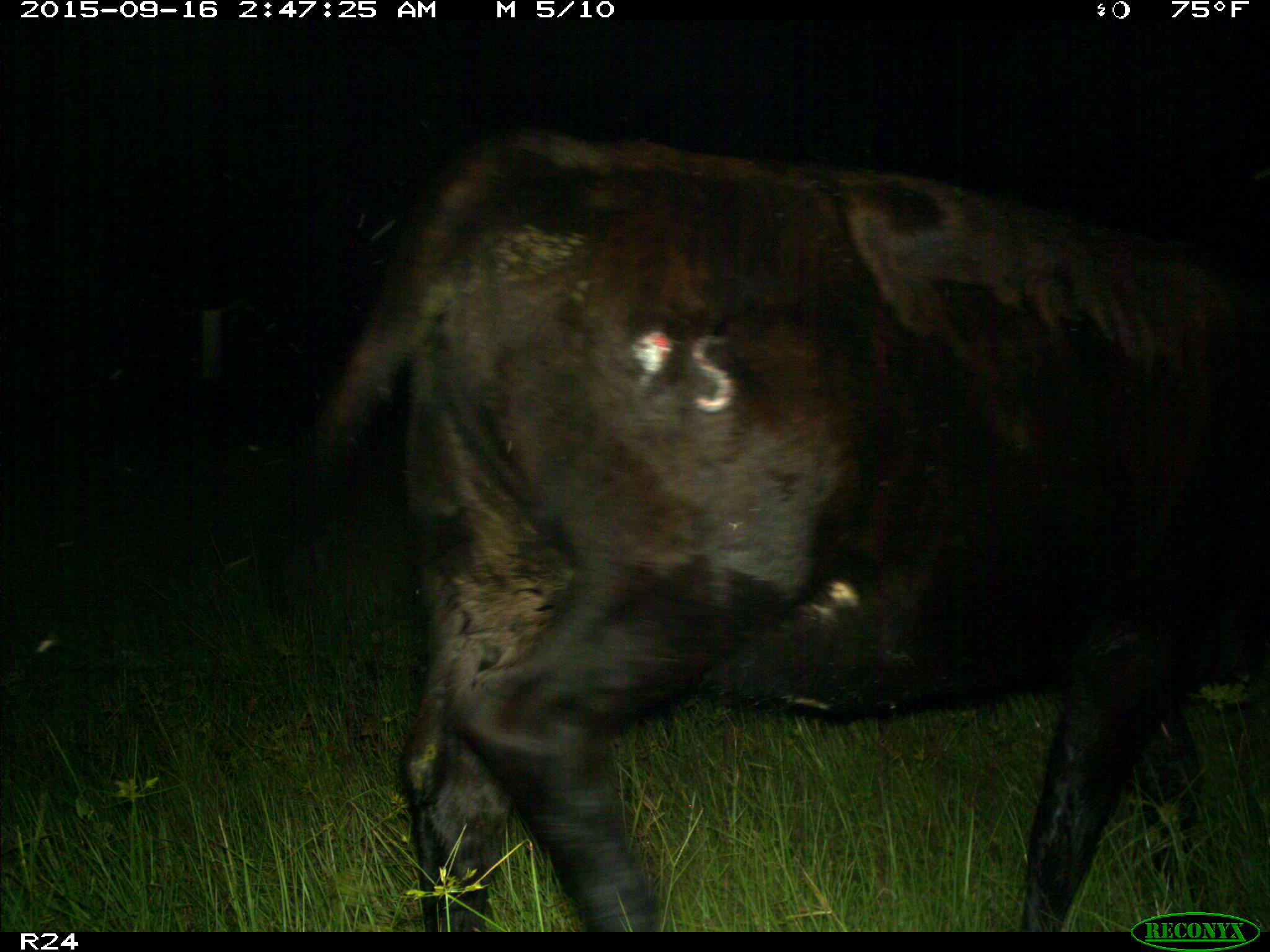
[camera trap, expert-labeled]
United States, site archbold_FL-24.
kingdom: Animalia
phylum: Chordata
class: Mammalia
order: Artiodactyla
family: Bovidae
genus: Bos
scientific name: Bos taurus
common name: domestic cow